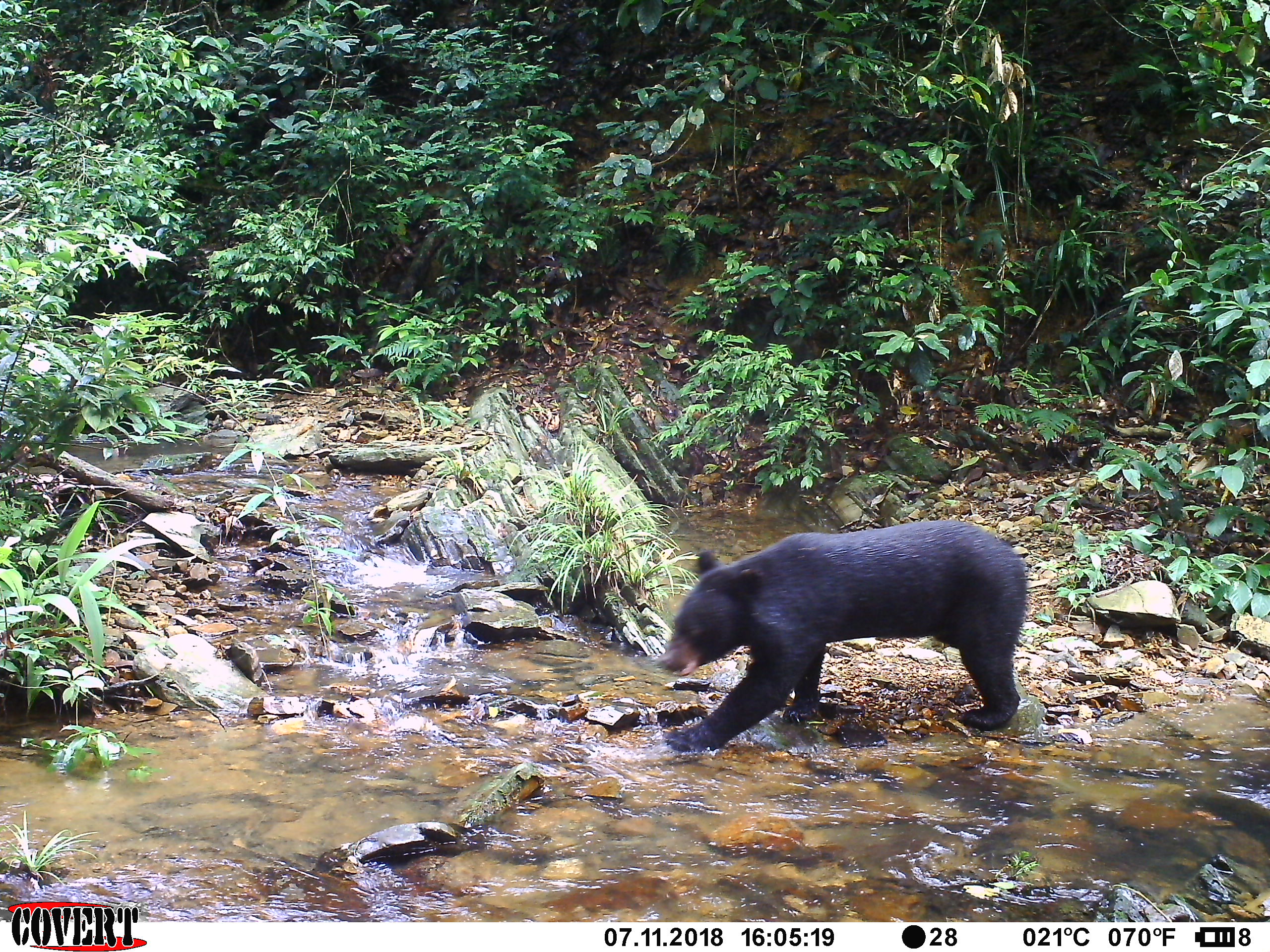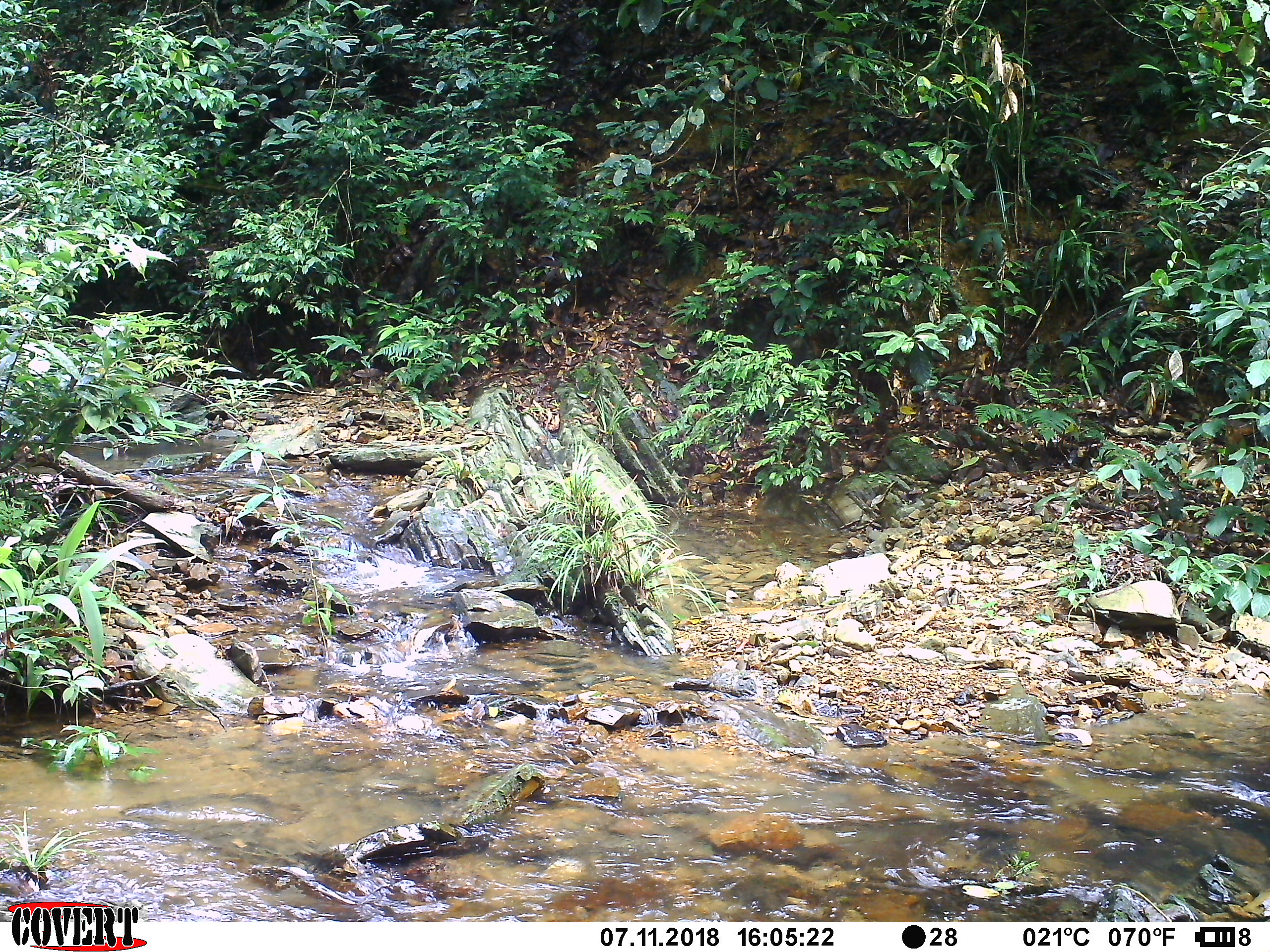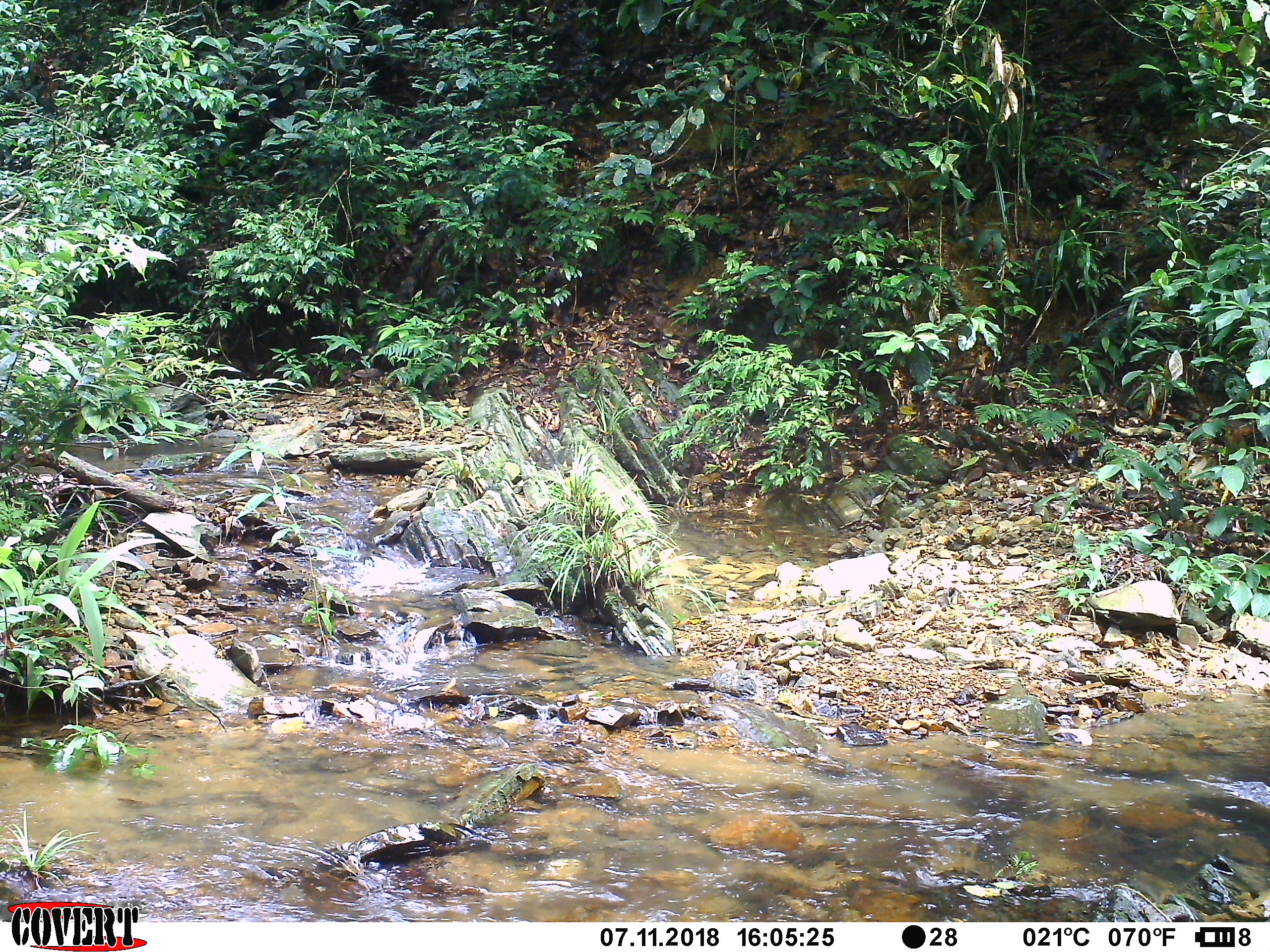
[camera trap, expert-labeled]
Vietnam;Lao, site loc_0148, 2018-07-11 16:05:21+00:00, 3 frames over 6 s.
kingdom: Animalia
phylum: Chordata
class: Mammalia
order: Carnivora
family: Ursidae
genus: Helarctos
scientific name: Helarctos malayanus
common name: sun bear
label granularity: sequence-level